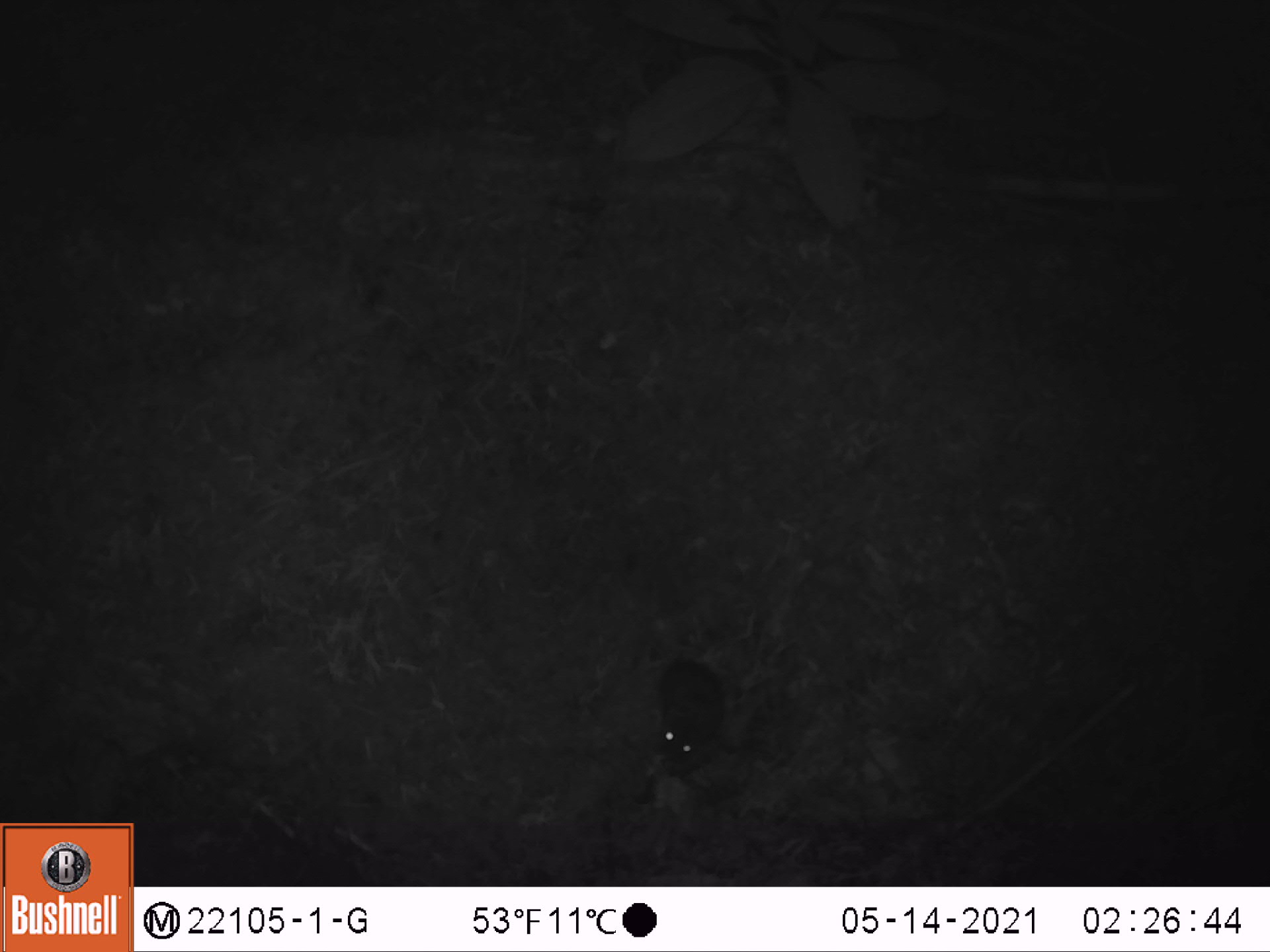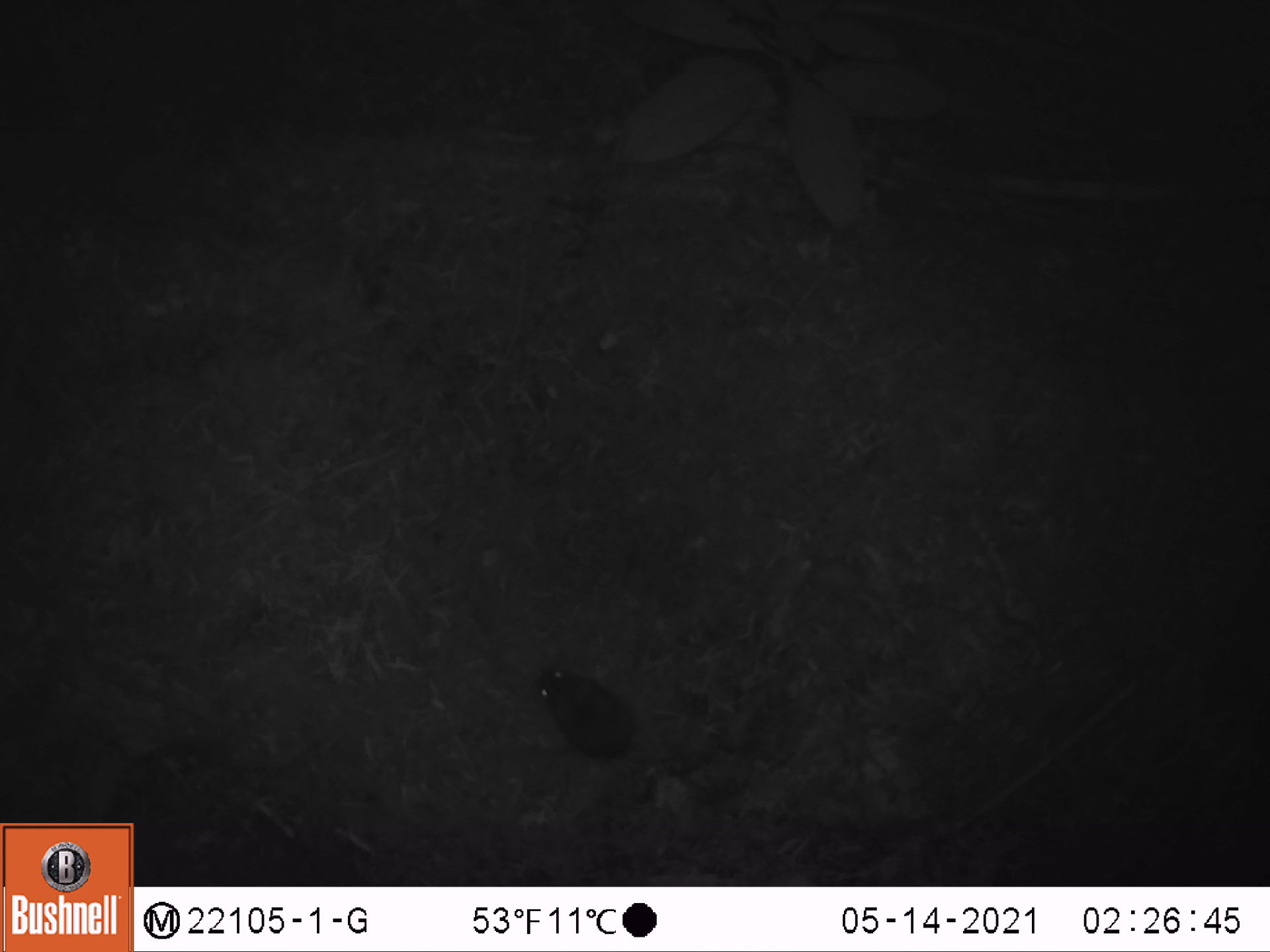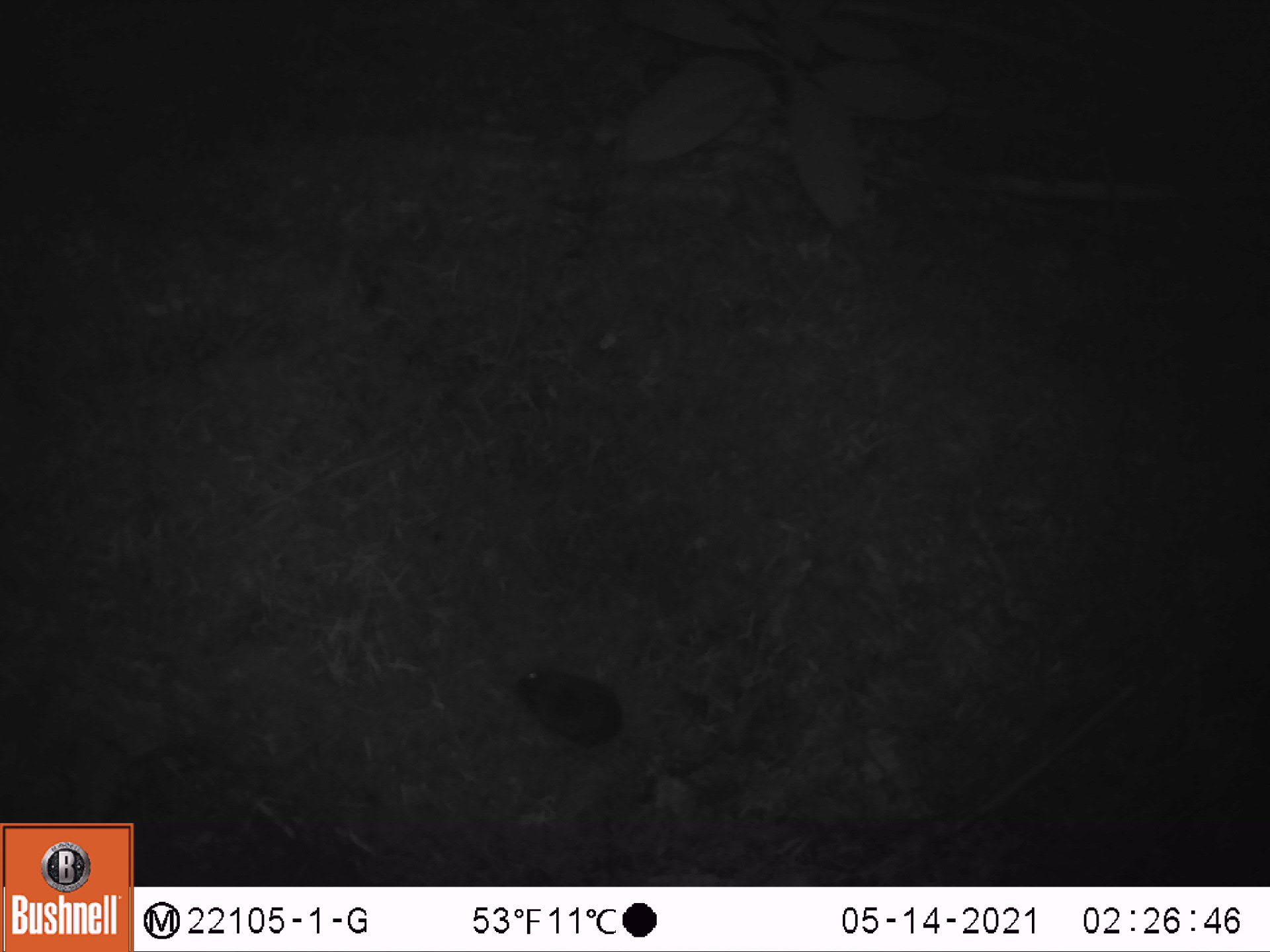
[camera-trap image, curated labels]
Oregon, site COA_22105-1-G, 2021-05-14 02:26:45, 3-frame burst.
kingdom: Animalia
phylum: Chordata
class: Mammalia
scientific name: Mammalia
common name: small mammal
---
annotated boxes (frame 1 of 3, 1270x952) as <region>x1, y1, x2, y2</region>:
small mammal: <region>596, 582, 784, 802</region>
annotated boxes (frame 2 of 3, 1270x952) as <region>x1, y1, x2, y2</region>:
small mammal: <region>523, 645, 791, 849</region>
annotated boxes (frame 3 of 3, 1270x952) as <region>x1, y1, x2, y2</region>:
small mammal: <region>465, 636, 791, 826</region>